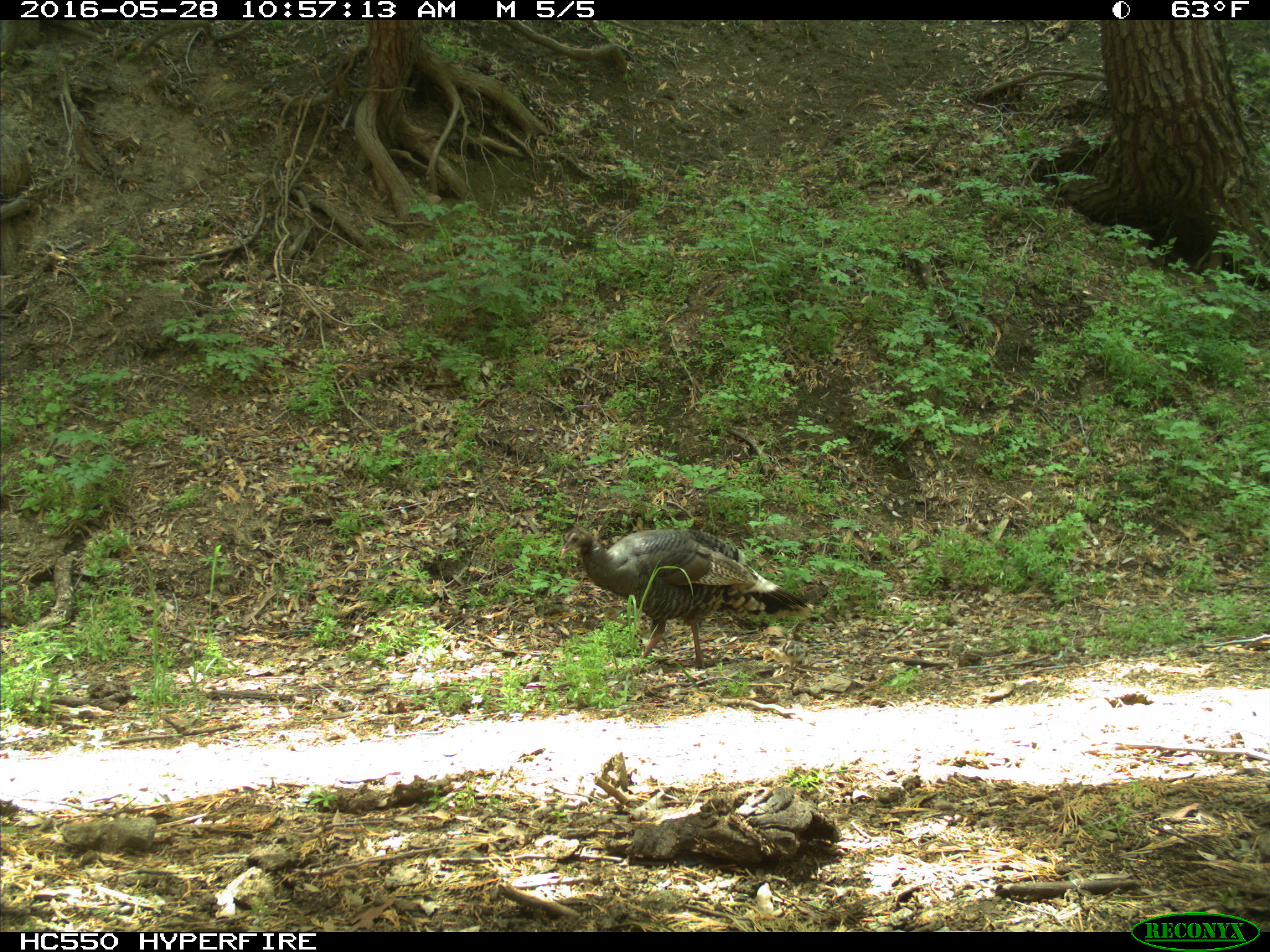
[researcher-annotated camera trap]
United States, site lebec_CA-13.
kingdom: Animalia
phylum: Chordata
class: Aves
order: Galliformes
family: Phasianidae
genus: Meleagris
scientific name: Meleagris gallopavo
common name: wild turkey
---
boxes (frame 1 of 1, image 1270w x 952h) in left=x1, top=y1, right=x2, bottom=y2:
animal: left=559, top=521, right=815, bottom=684; left=763, top=640, right=807, bottom=679